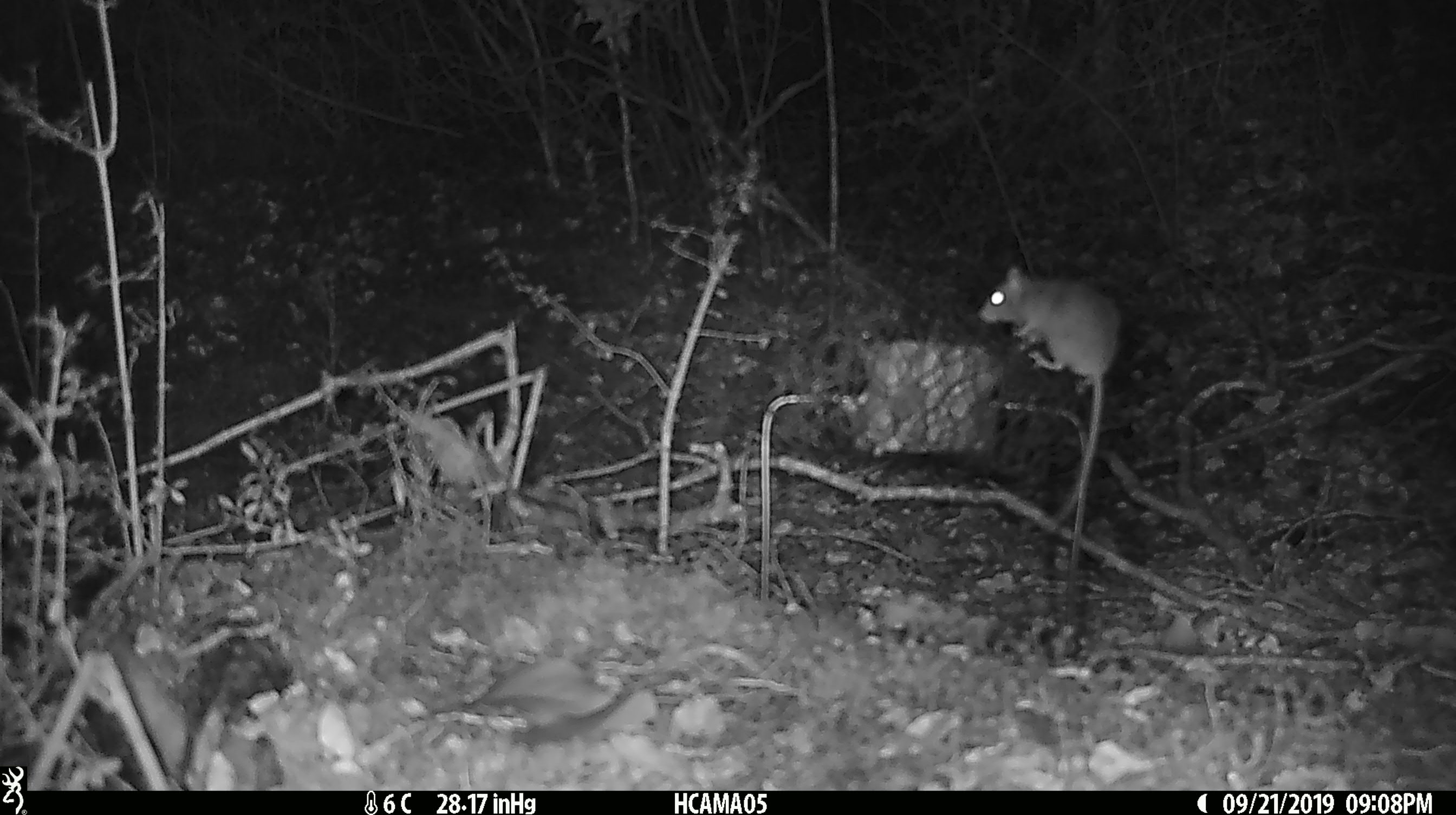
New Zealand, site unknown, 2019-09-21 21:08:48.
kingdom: Animalia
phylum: Chordata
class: Mammalia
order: Rodentia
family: Muridae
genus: Mus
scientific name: Mus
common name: mouse